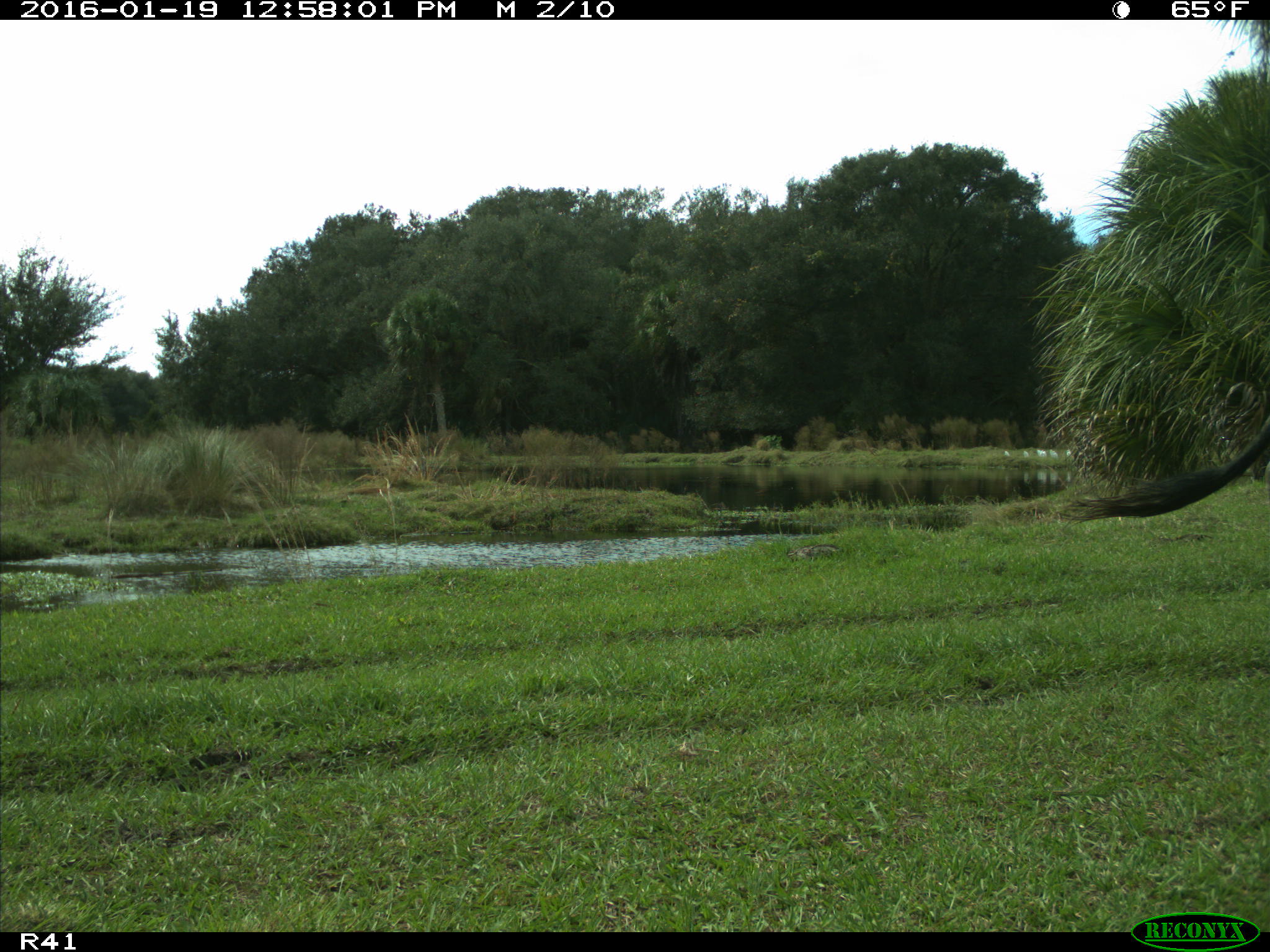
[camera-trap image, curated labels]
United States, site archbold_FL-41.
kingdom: Animalia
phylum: Chordata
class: Mammalia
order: Artiodactyla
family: Bovidae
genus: Bos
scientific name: Bos taurus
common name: domestic cow